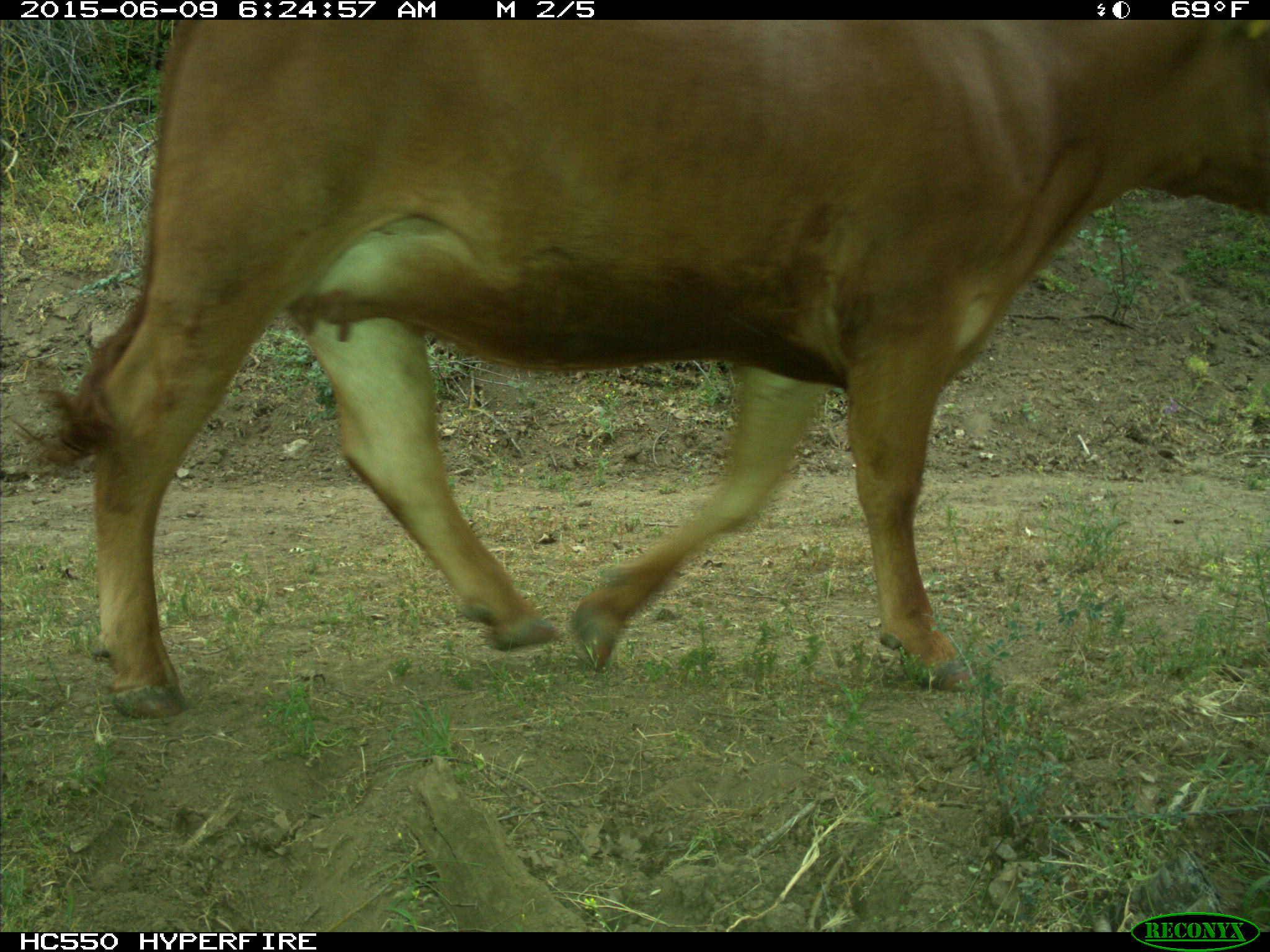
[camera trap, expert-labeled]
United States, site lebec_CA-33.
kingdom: Animalia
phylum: Chordata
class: Mammalia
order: Artiodactyla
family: Bovidae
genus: Bos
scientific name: Bos taurus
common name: domestic cow